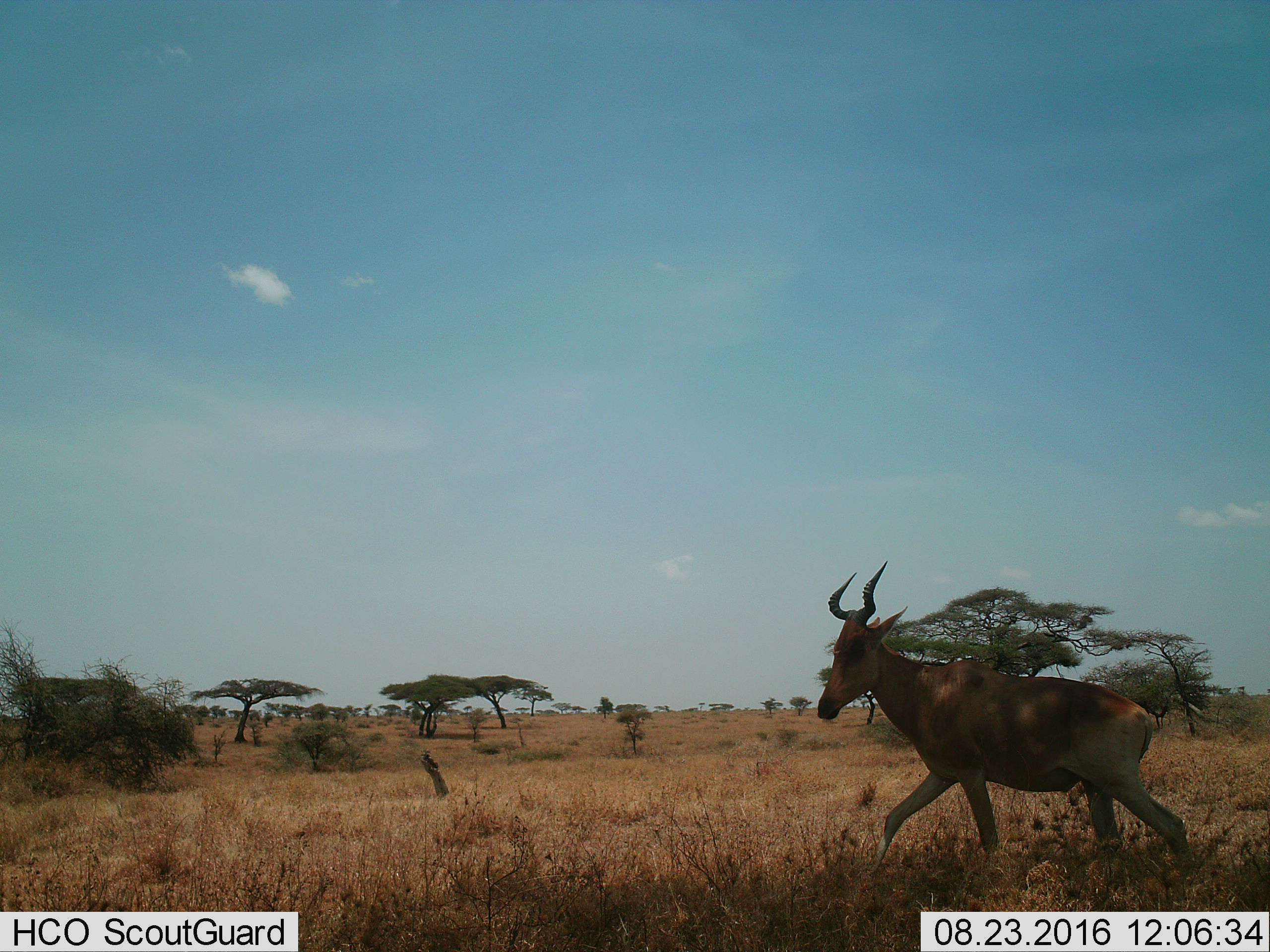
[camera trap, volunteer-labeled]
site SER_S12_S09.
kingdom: Animalia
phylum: Chordata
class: Mammalia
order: Artiodactyla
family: Bovidae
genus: Alcelaphus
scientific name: Alcelaphus buselaphus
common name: hartebeest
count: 1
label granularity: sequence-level